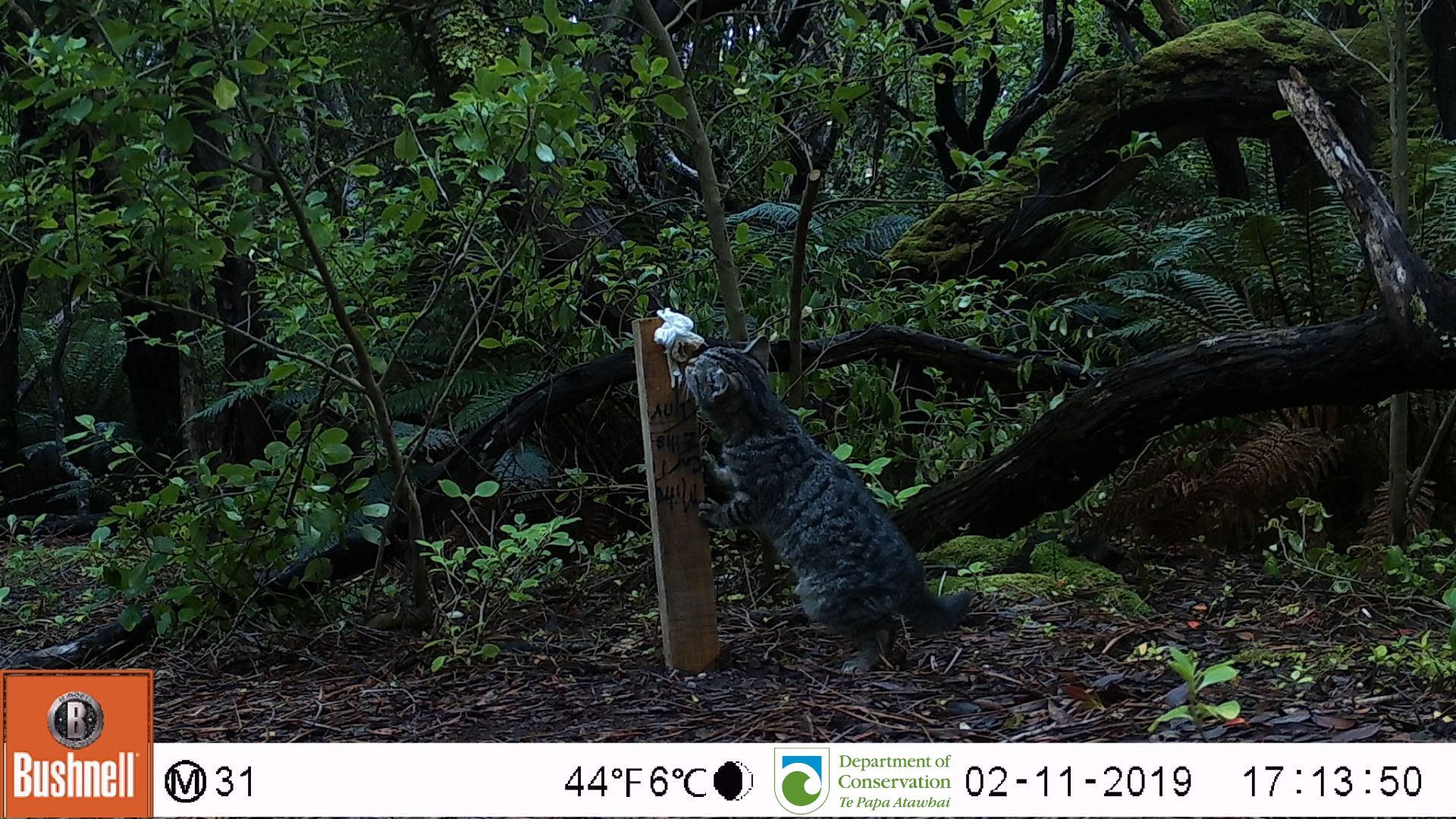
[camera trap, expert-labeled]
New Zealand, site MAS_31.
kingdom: Animalia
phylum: Chordata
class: Mammalia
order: Carnivora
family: Felidae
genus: Felis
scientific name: Felis catus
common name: domestic cat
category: cat